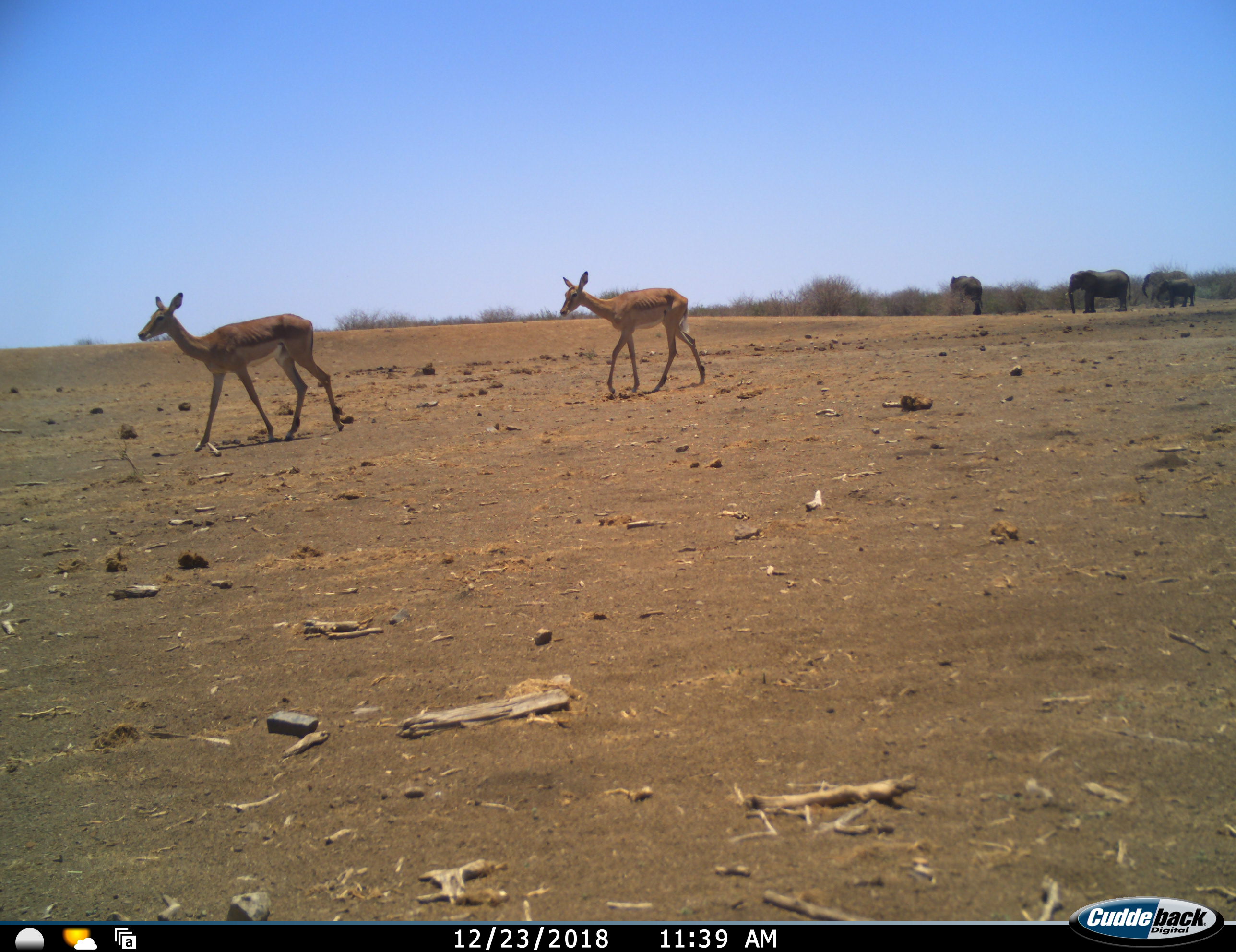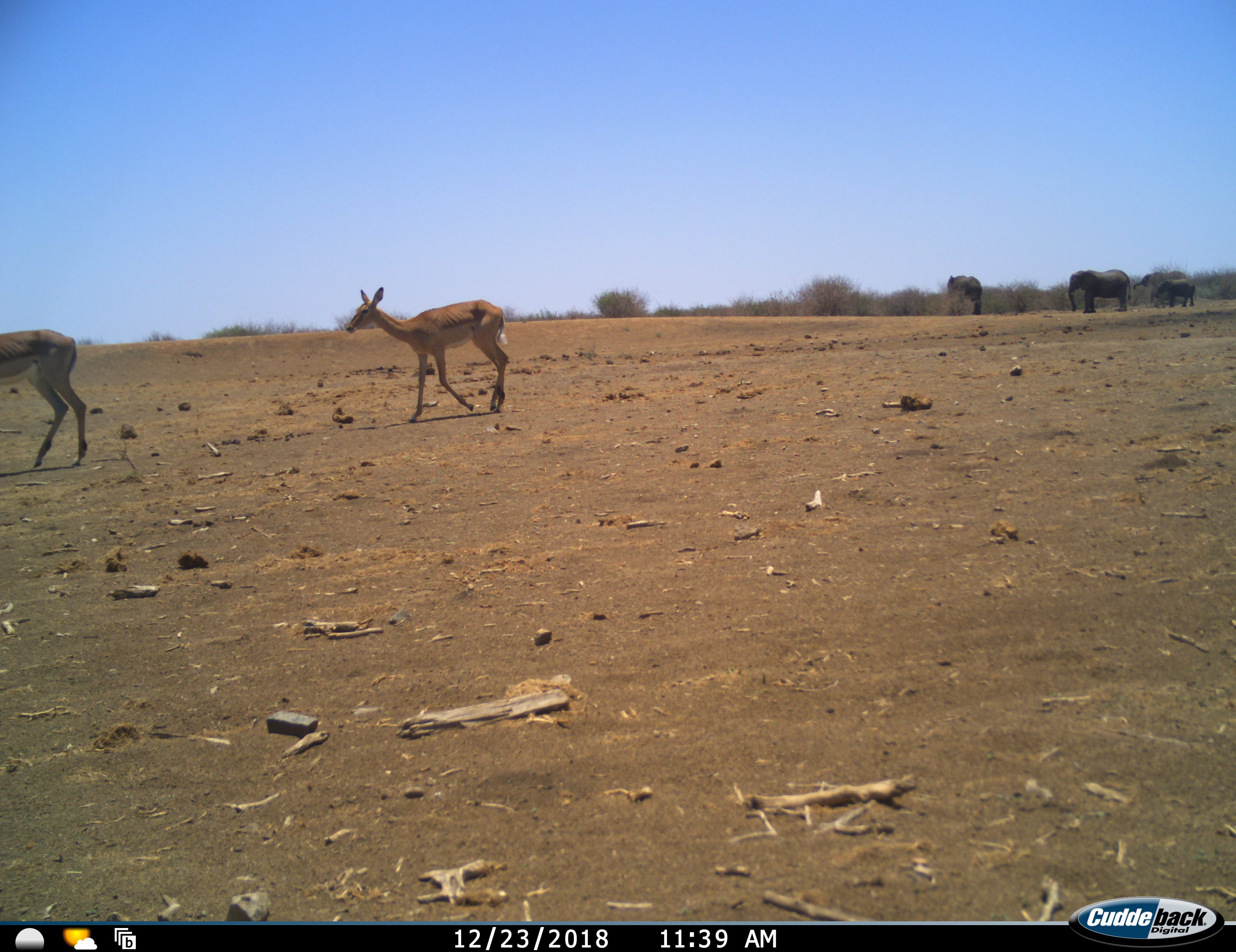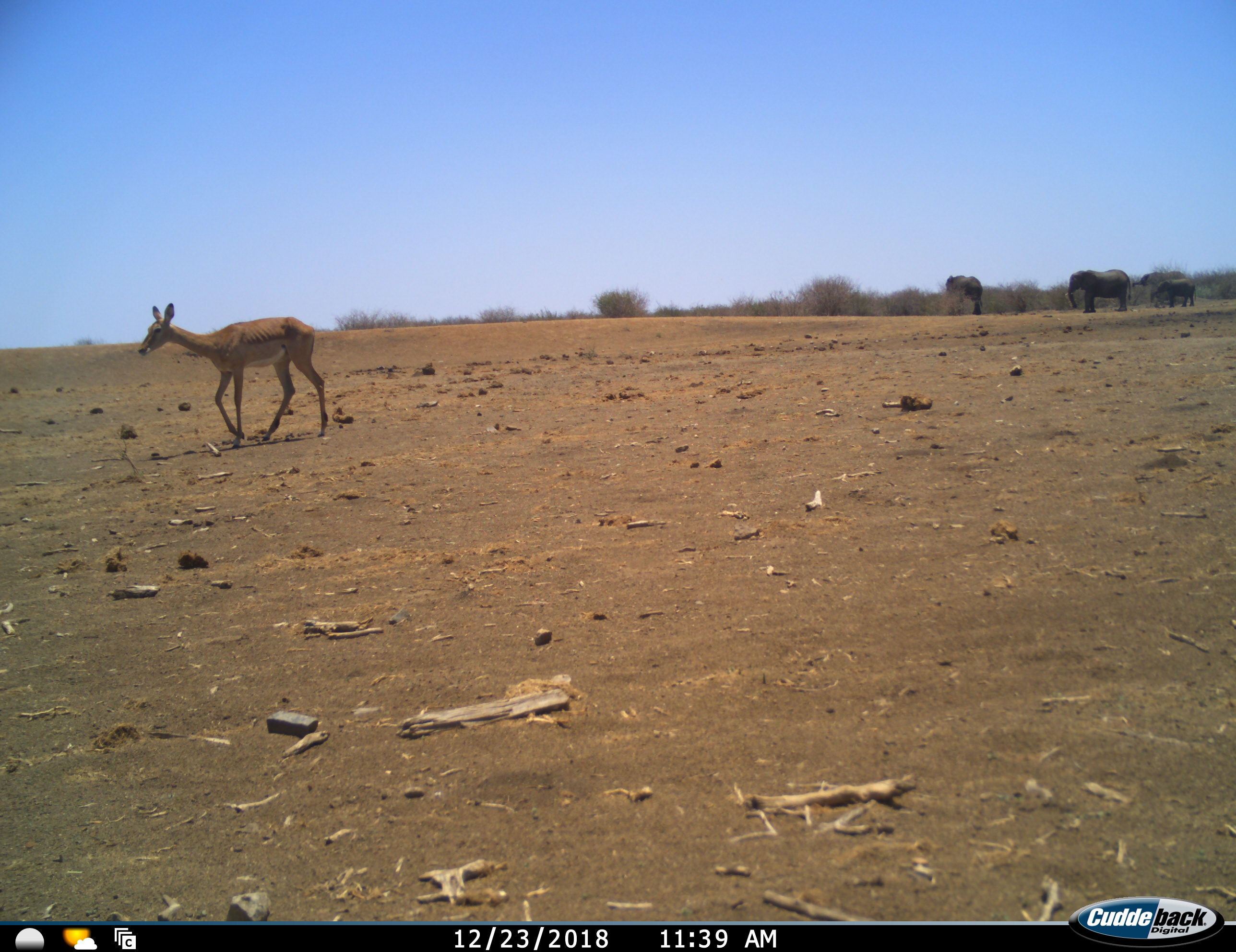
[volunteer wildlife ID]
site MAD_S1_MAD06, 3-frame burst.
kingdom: Animalia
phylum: Chordata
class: Mammalia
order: Proboscidea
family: Elephantidae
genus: Loxodonta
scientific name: Loxodonta africana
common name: african bush elephant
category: elephant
Elephant (african bush elephant) (Loxodonta africana), count 4. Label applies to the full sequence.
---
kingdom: Animalia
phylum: Chordata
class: Mammalia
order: Artiodactyla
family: Bovidae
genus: Aepyceros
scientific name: Aepyceros melampus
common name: impala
Impala (Aepyceros melampus), count 2. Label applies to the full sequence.